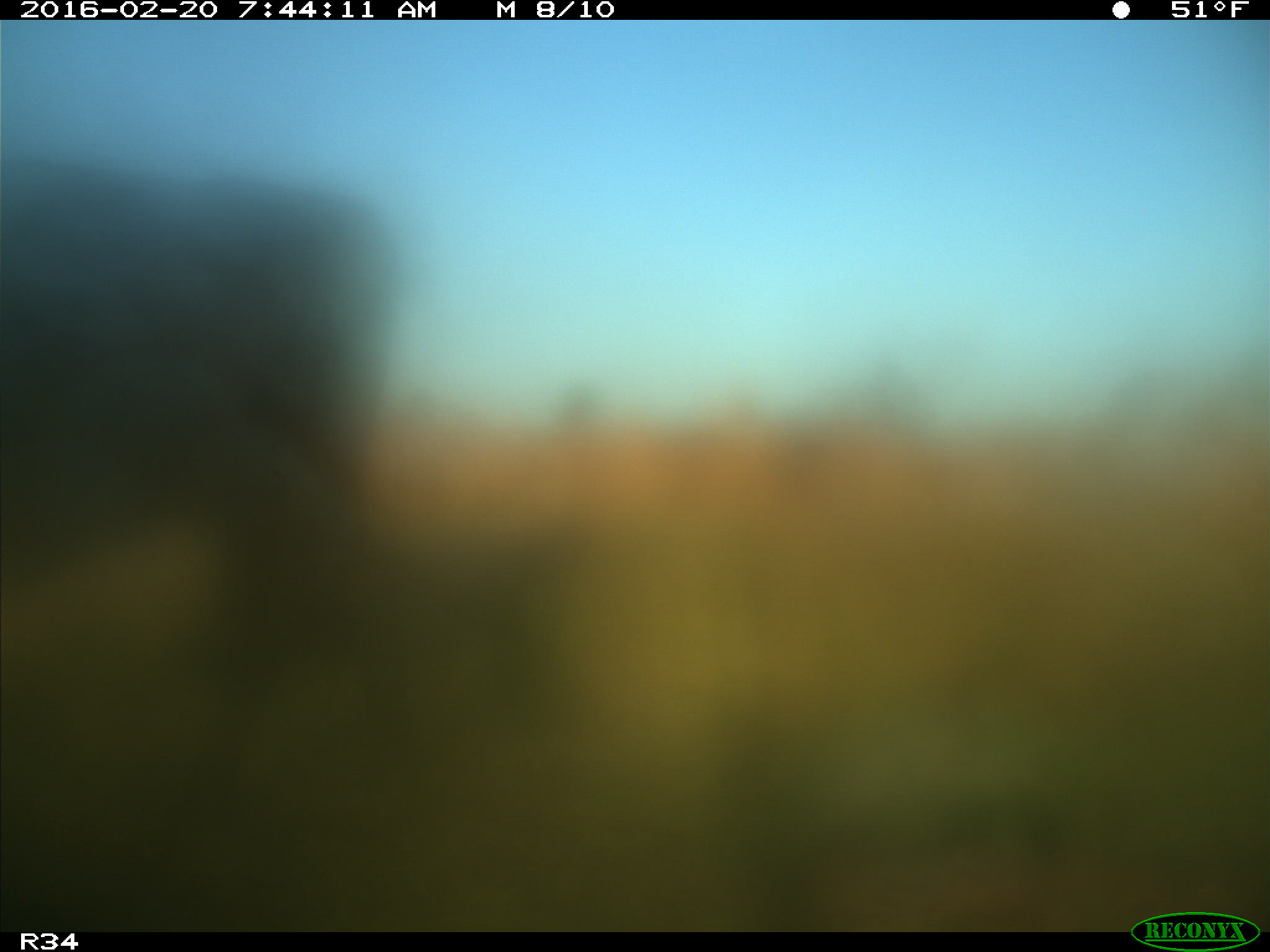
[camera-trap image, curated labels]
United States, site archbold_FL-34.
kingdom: Animalia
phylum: Chordata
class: Mammalia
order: Artiodactyla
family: Bovidae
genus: Bos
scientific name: Bos taurus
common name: domestic cow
Bos taurus (domestic cow).